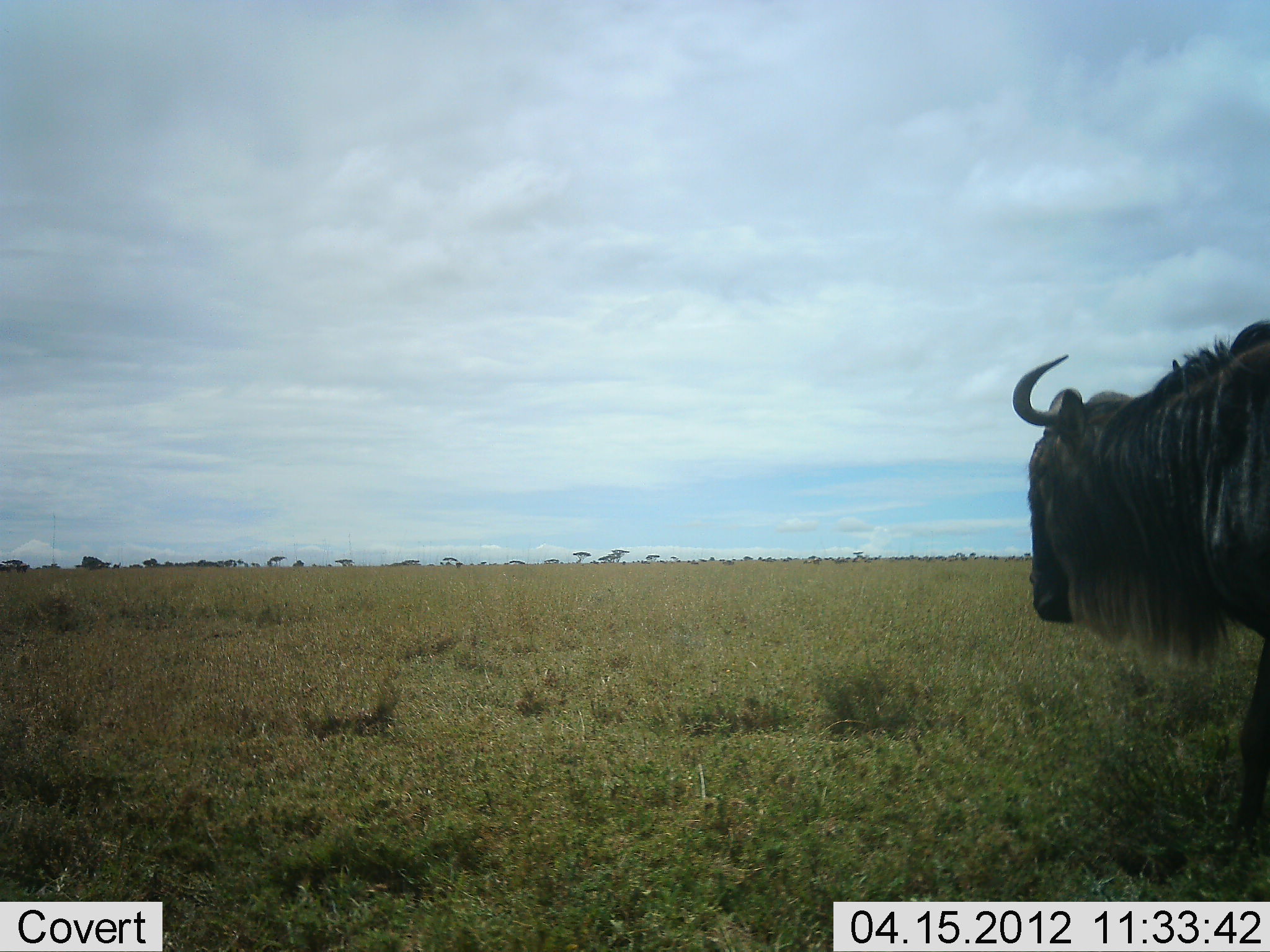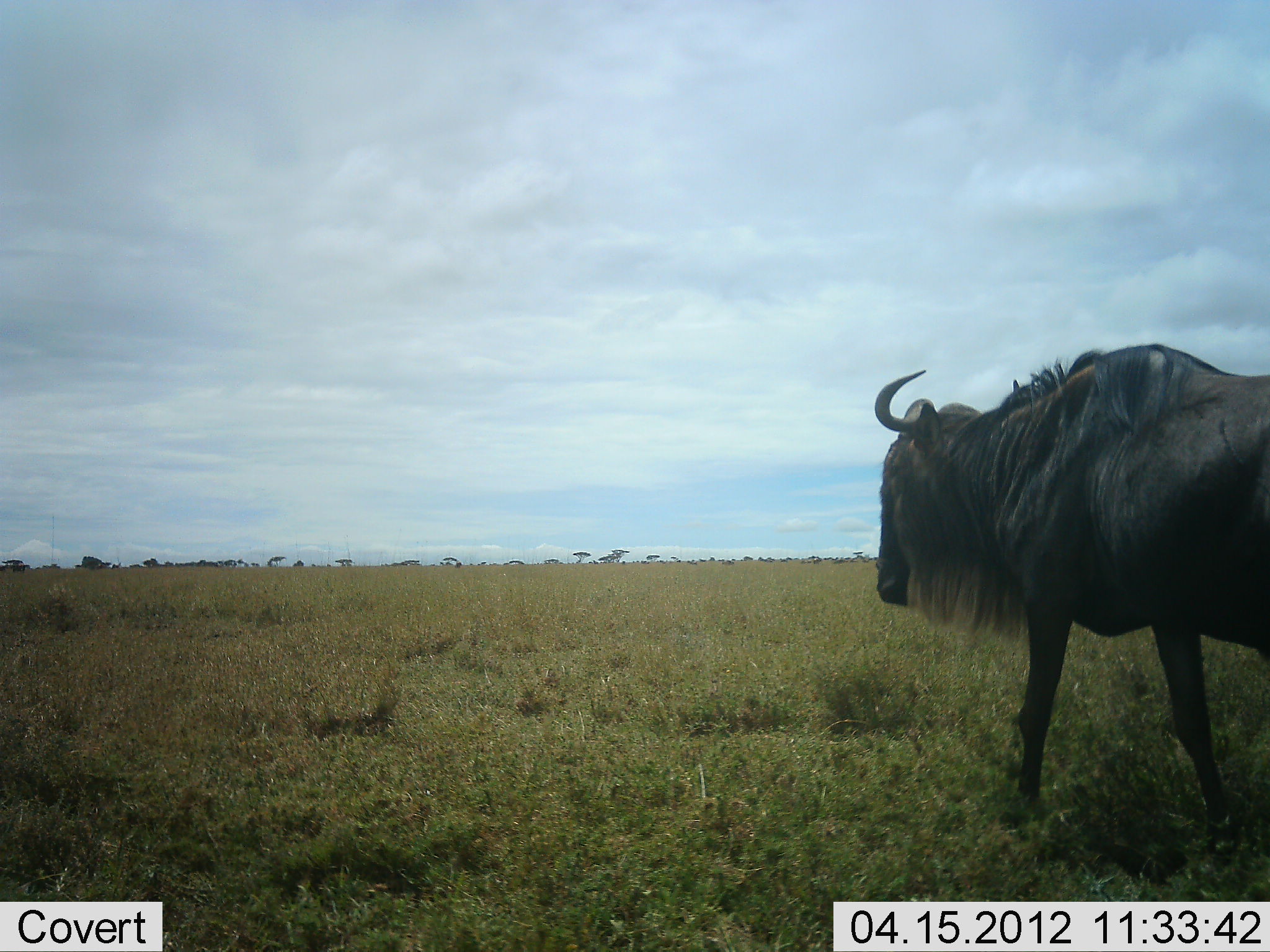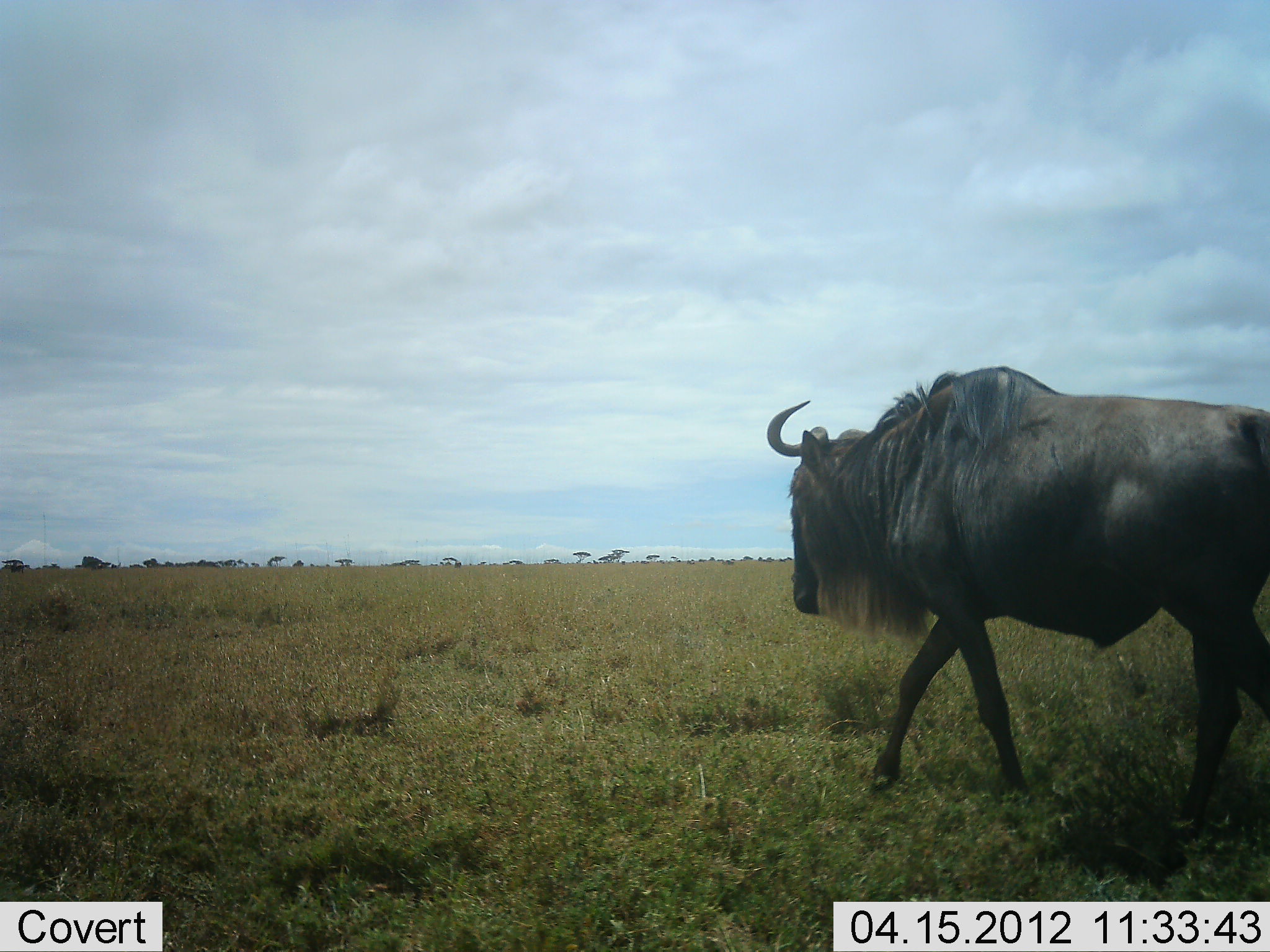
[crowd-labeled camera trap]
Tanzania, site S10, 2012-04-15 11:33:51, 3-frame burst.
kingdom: Animalia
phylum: Chordata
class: Mammalia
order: Artiodactyla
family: Bovidae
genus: Connochaetes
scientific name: Connochaetes taurinus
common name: blue wildebeest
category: wildebeest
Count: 1.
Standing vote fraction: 12%.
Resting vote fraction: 0%.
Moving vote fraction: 94%.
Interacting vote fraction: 0%.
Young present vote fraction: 0%.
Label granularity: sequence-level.